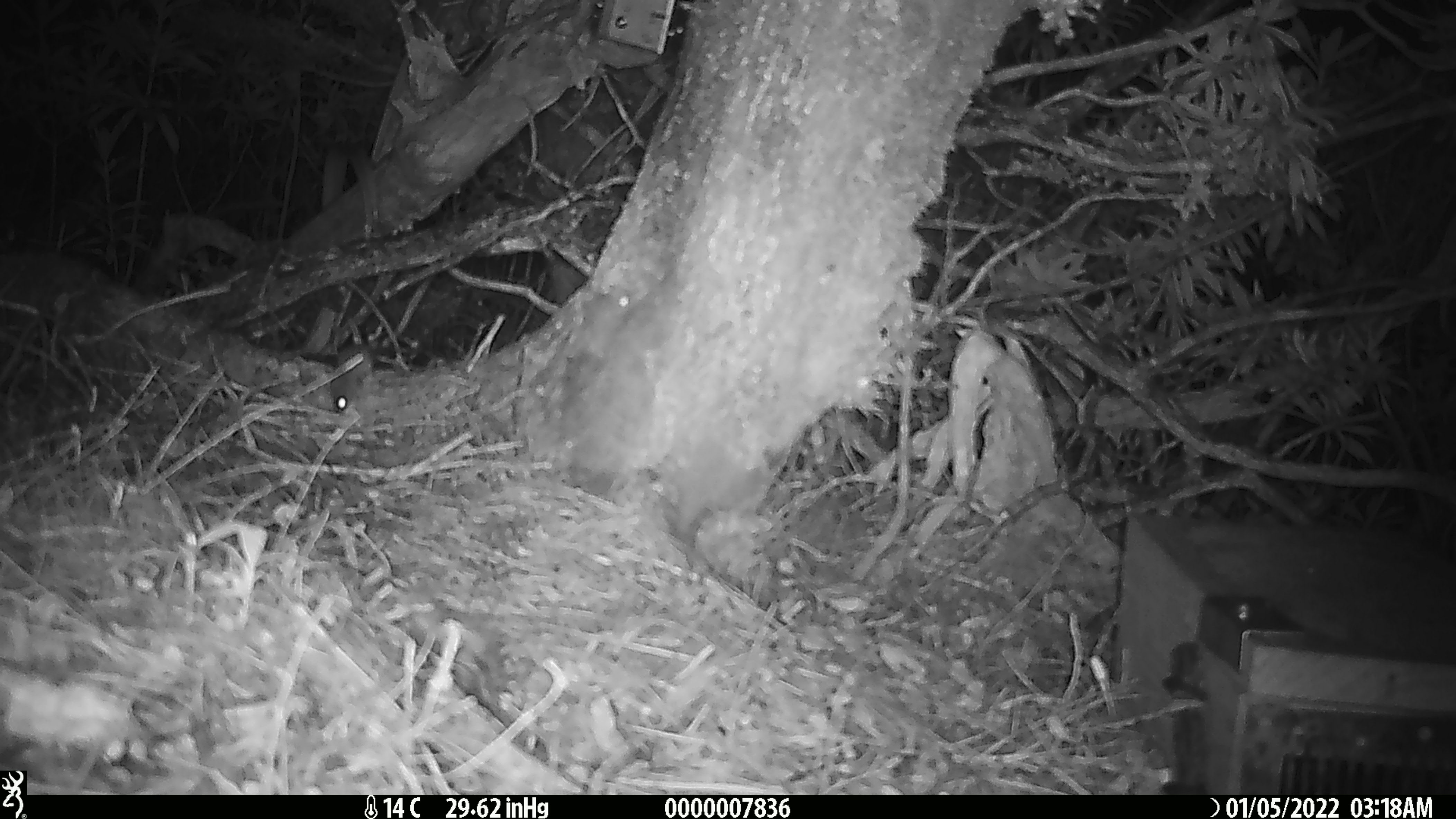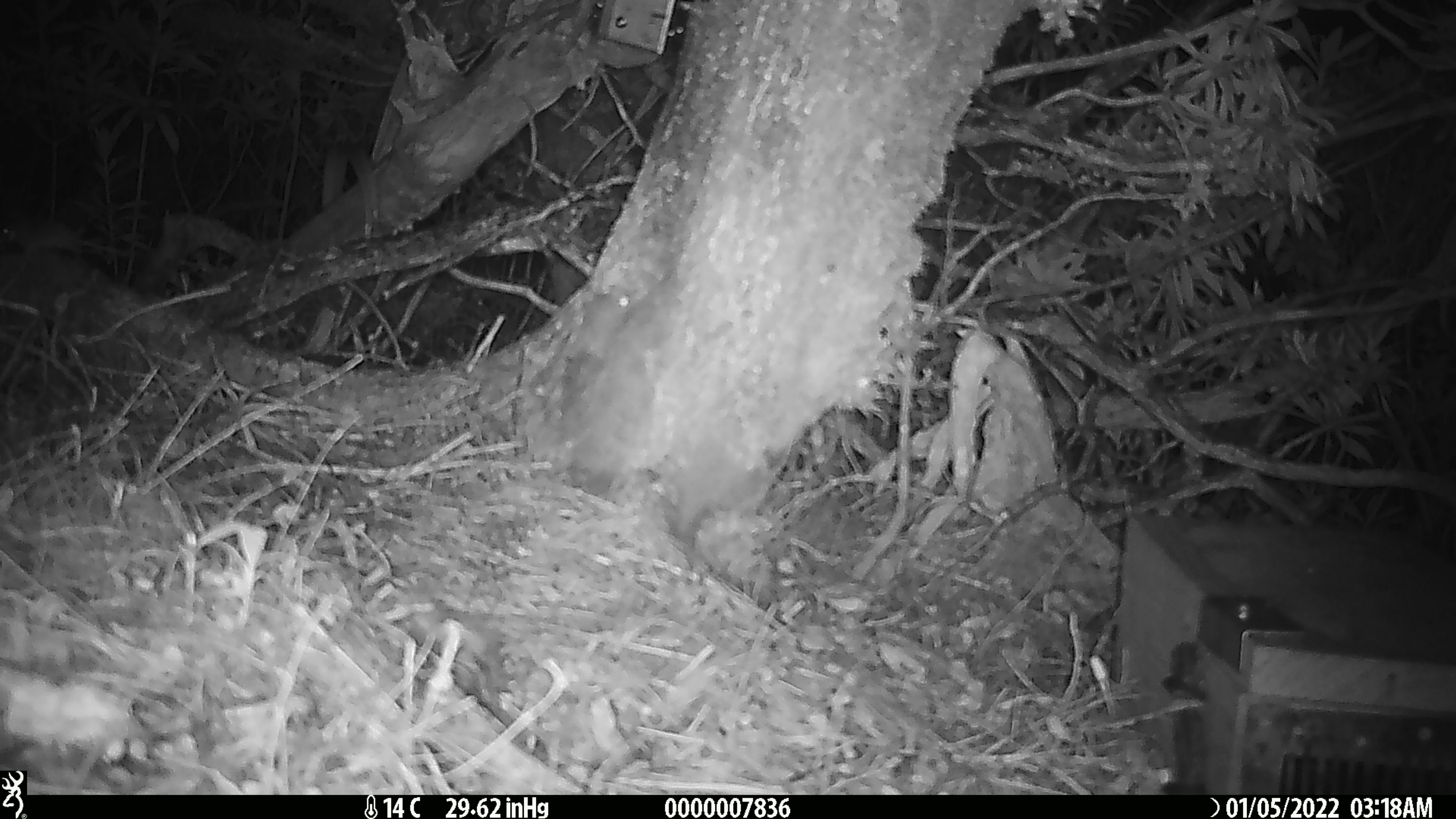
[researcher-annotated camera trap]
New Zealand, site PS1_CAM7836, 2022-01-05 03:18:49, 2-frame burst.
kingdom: Animalia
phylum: Chordata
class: Mammalia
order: Rodentia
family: Muridae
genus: Mus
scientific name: Mus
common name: mouse